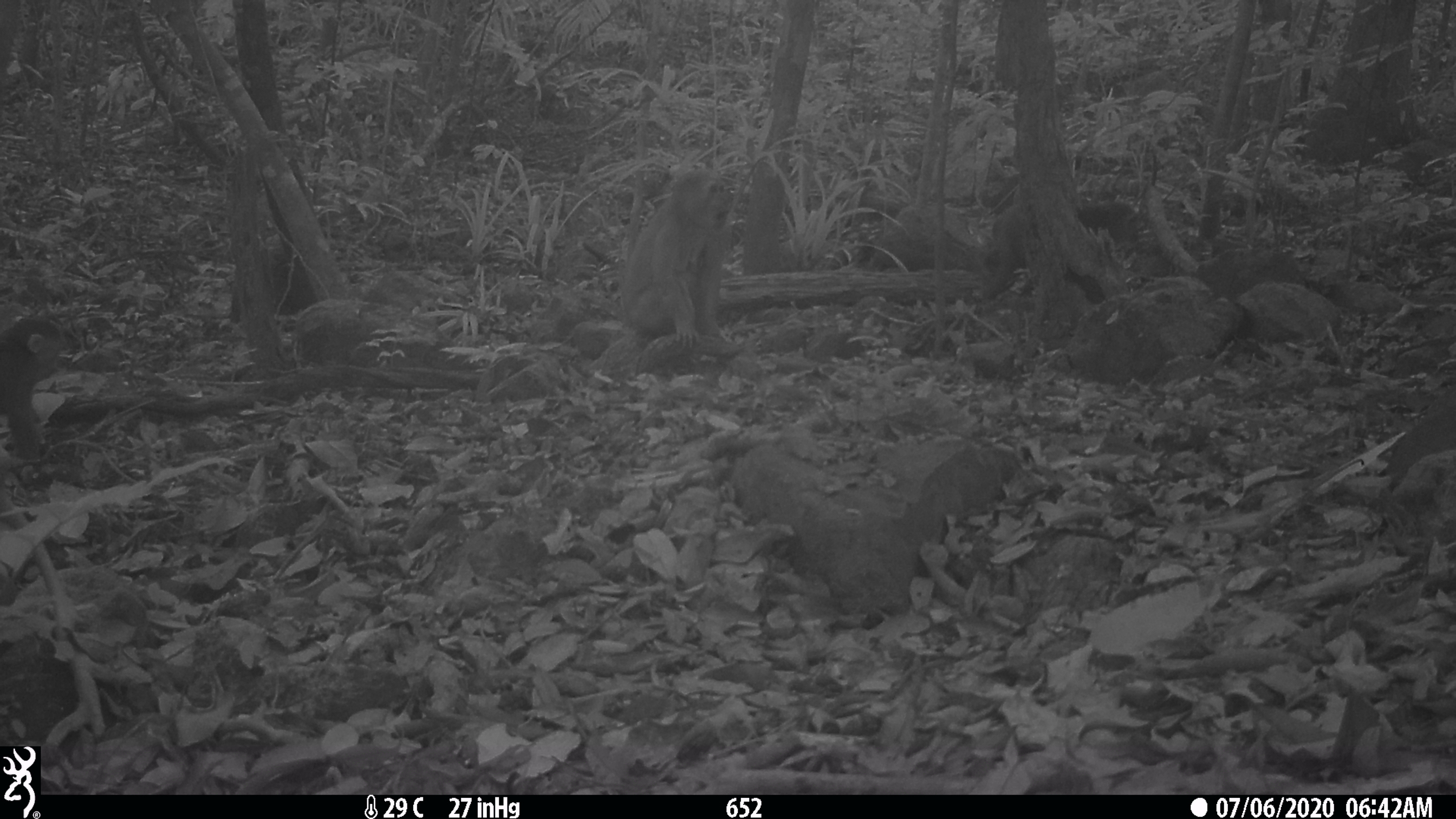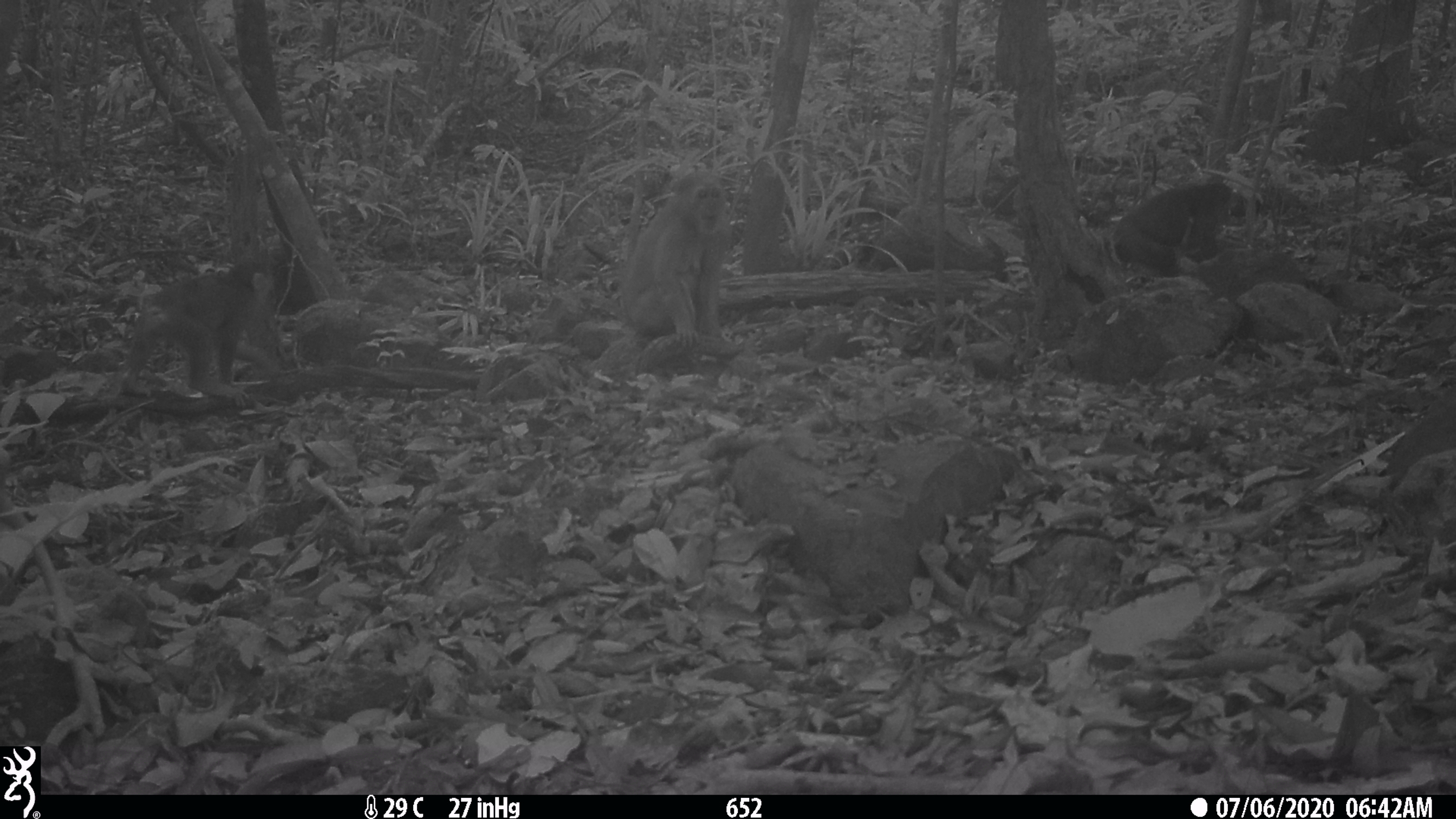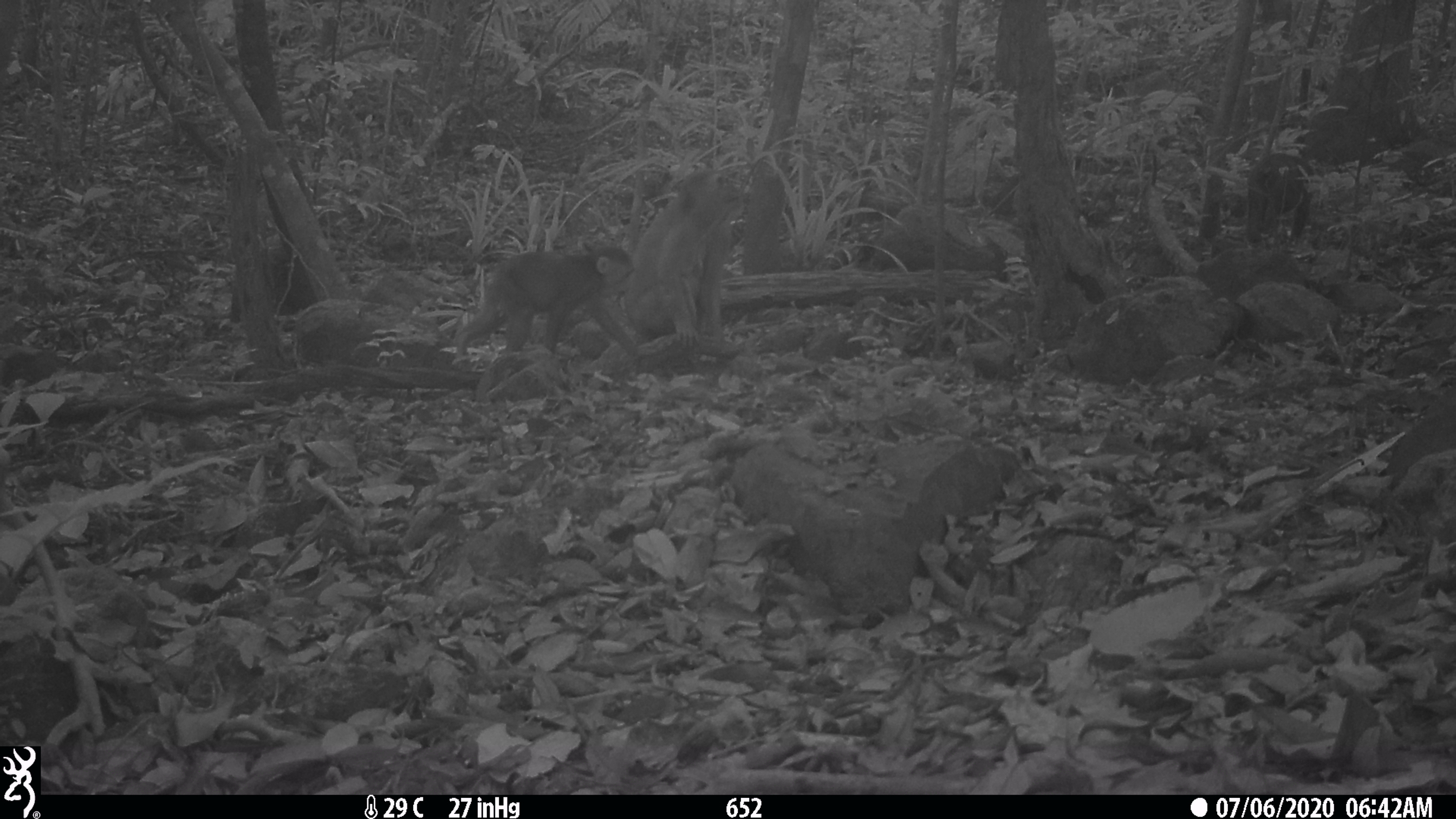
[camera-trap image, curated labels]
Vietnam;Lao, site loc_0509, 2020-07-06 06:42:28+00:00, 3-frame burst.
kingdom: Animalia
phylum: Chordata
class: Mammalia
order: Primates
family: Cercopithecidae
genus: Macaca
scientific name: Macaca arctoides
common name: stump-tailed macaque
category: stump tailed macaque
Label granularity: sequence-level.